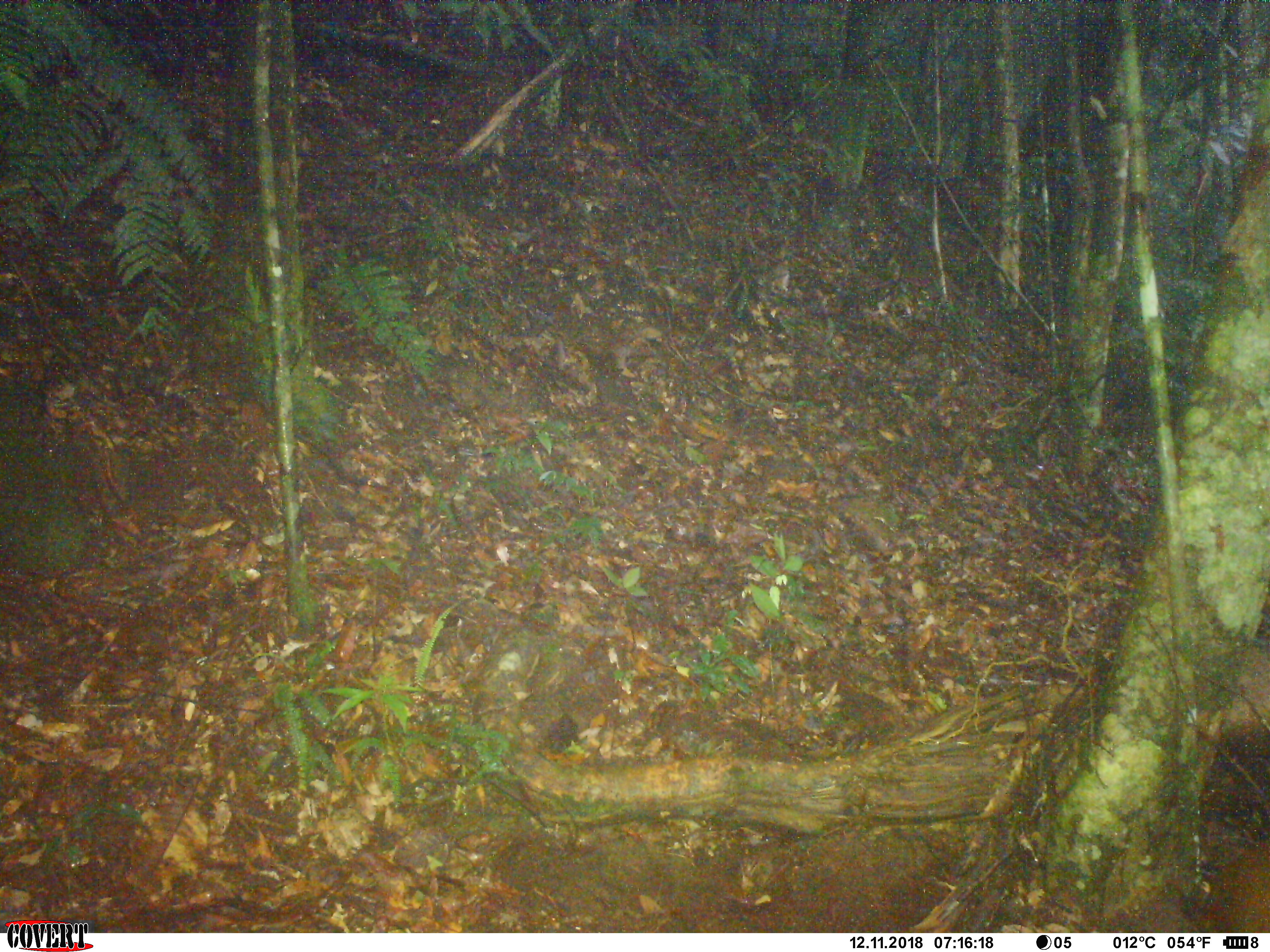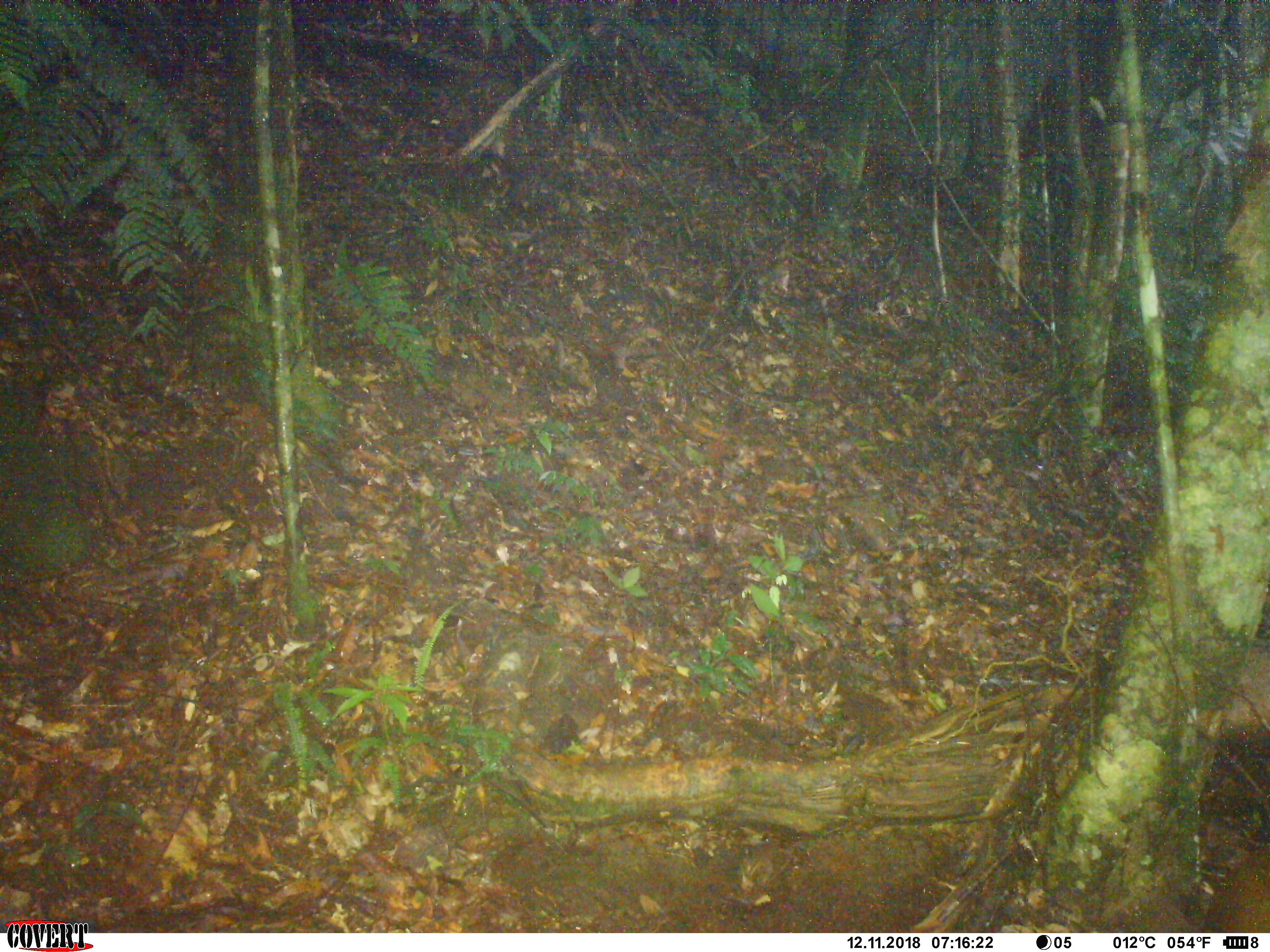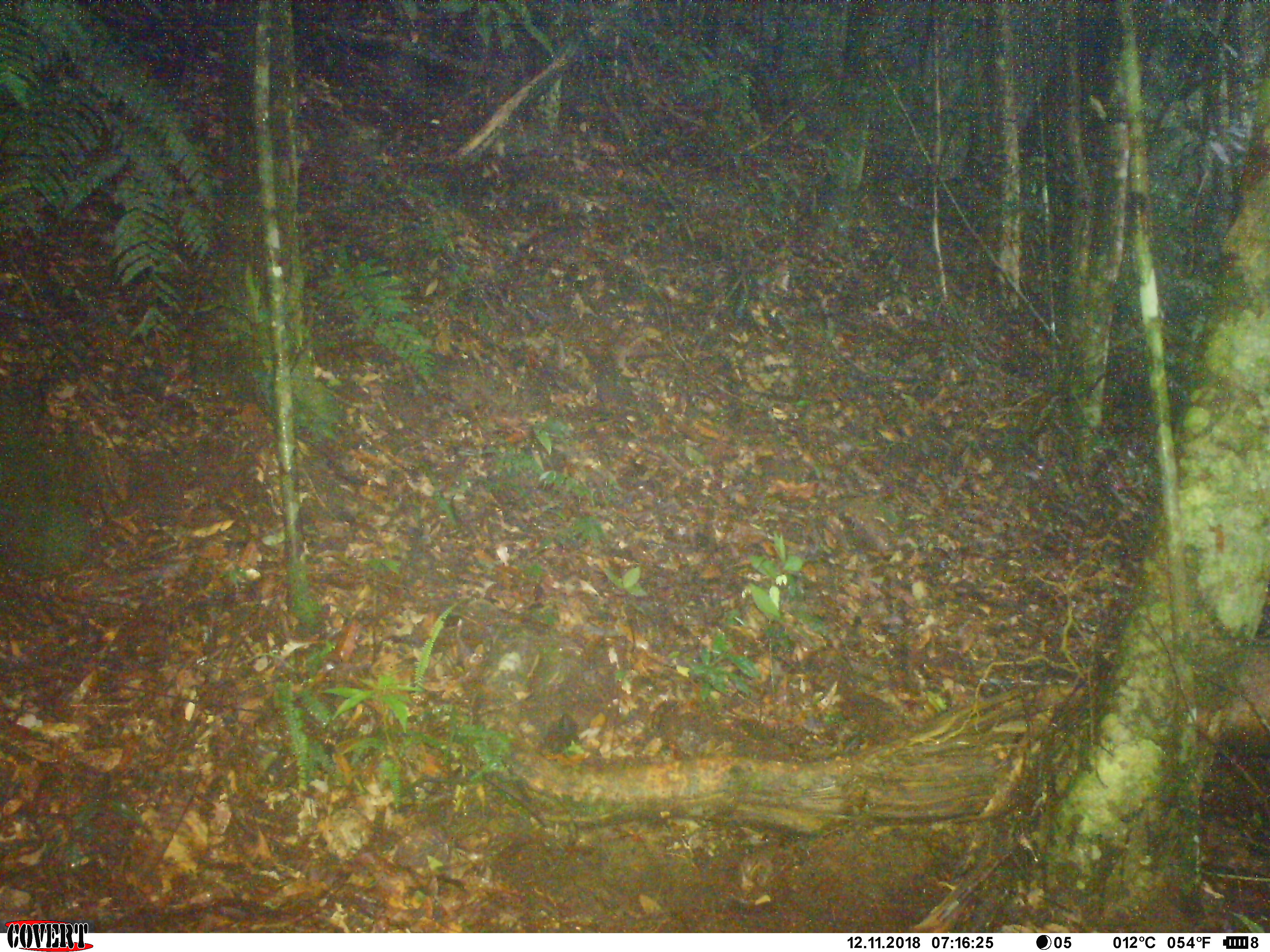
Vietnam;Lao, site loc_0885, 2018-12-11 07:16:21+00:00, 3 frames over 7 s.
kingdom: Animalia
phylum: Chordata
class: Mammalia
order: Artiodactyla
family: Cervidae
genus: Muntiacus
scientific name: Muntiacus rooseveltorum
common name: roosevelt's muntjac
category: roosevelts muntjac group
Roosevelts muntjac group (roosevelt's muntjac) (Muntiacus rooseveltorum). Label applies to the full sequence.